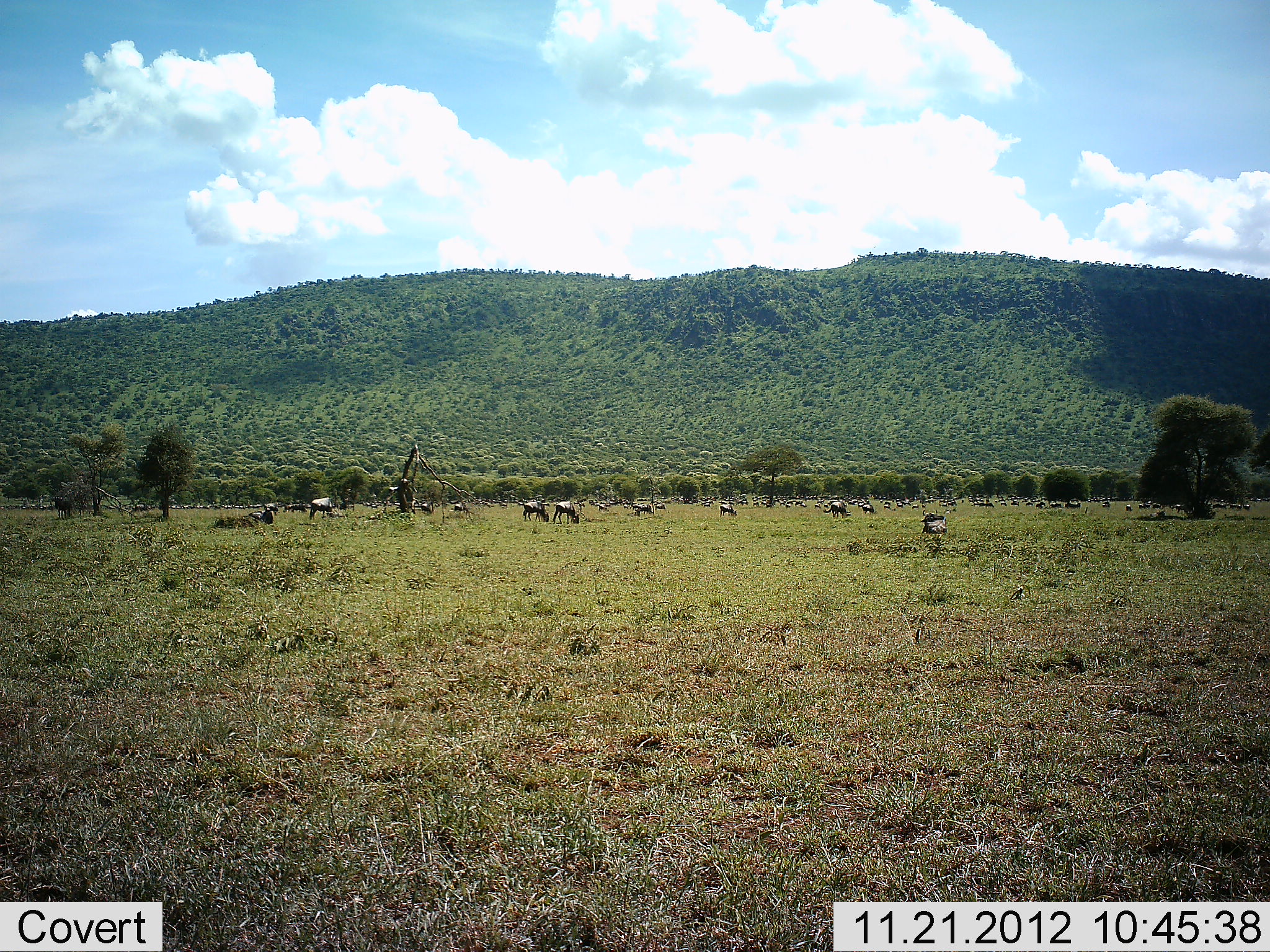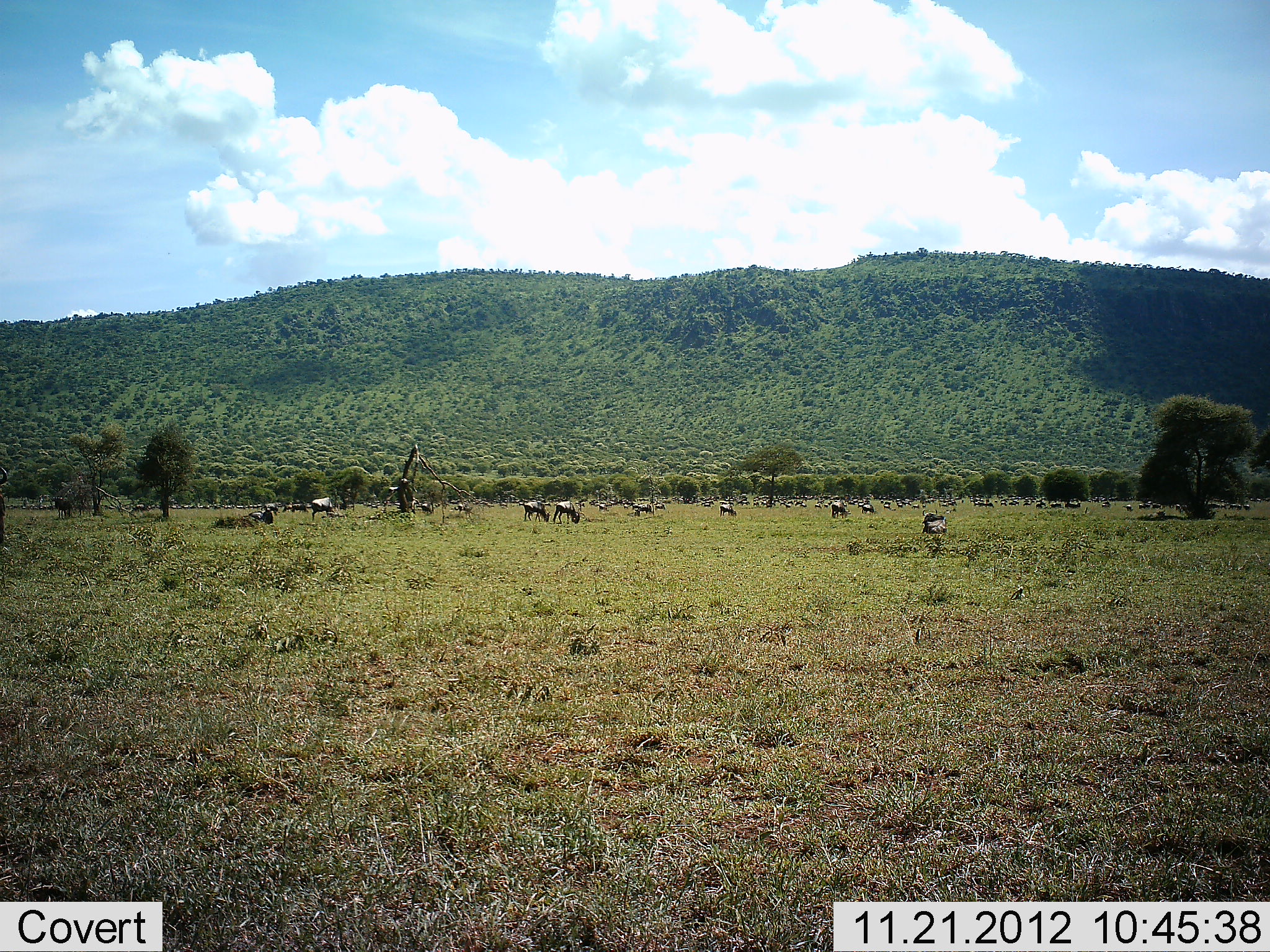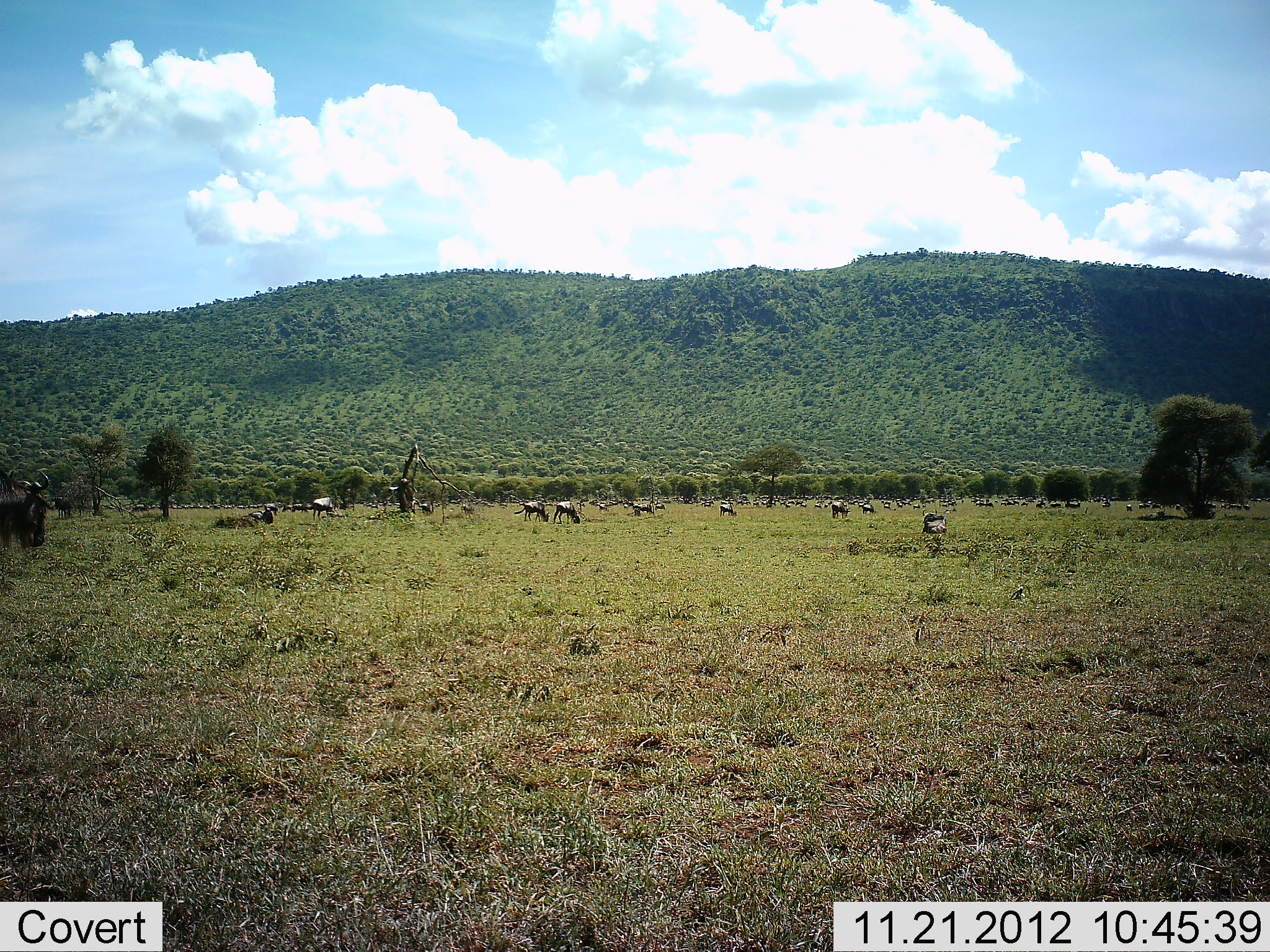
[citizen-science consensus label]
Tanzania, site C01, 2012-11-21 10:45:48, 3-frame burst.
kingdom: Animalia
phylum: Chordata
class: Mammalia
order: Artiodactyla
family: Bovidae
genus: Connochaetes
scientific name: Connochaetes taurinus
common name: blue wildebeest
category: wildebeest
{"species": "wildebeest (blue wildebeest) (Connochaetes taurinus)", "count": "11-50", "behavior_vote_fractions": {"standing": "47%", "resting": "24%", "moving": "41%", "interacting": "6%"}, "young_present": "6%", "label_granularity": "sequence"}